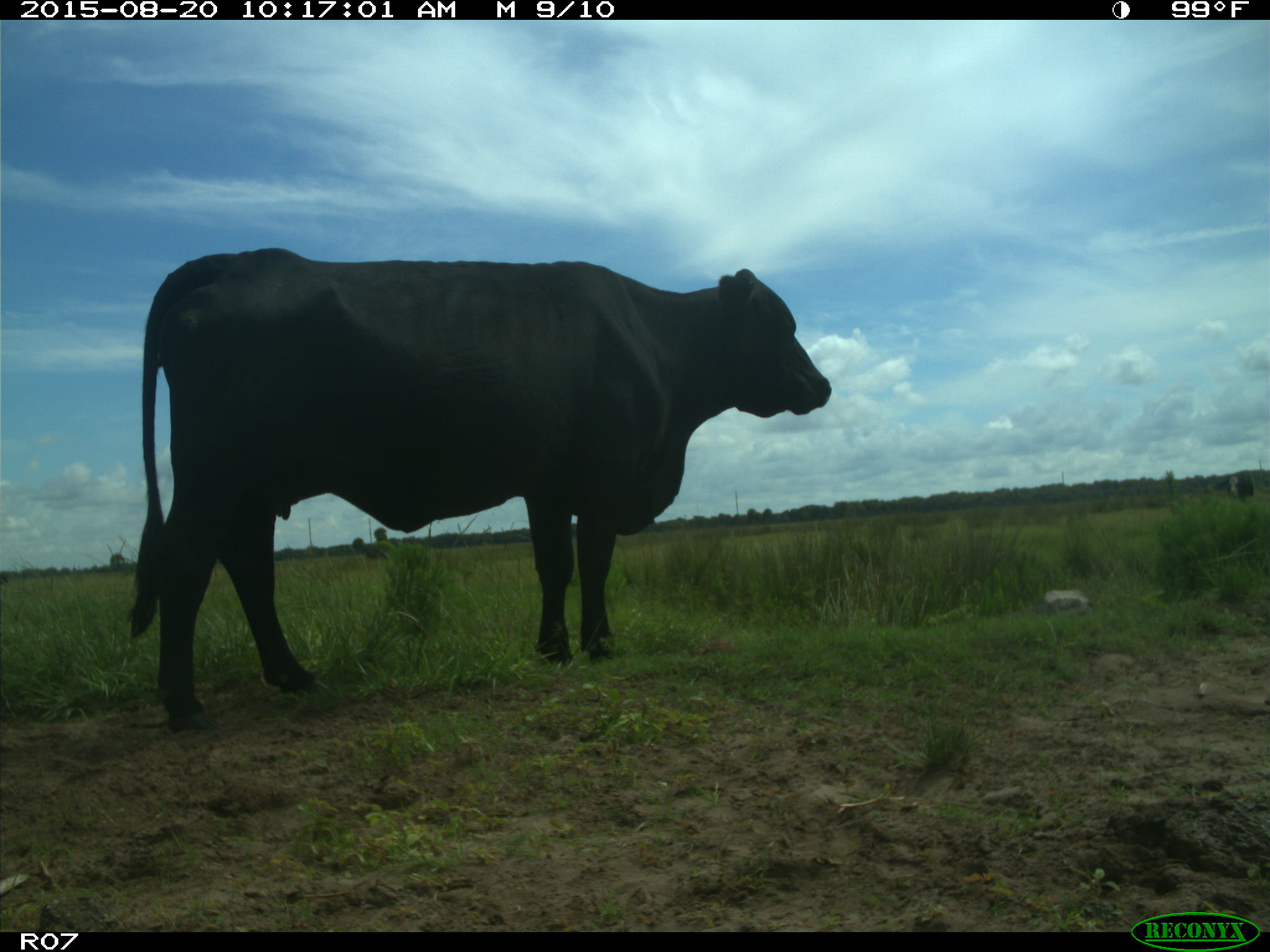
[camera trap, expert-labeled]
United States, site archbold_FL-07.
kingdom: Animalia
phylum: Chordata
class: Mammalia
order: Artiodactyla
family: Bovidae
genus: Bos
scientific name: Bos taurus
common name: domestic cow